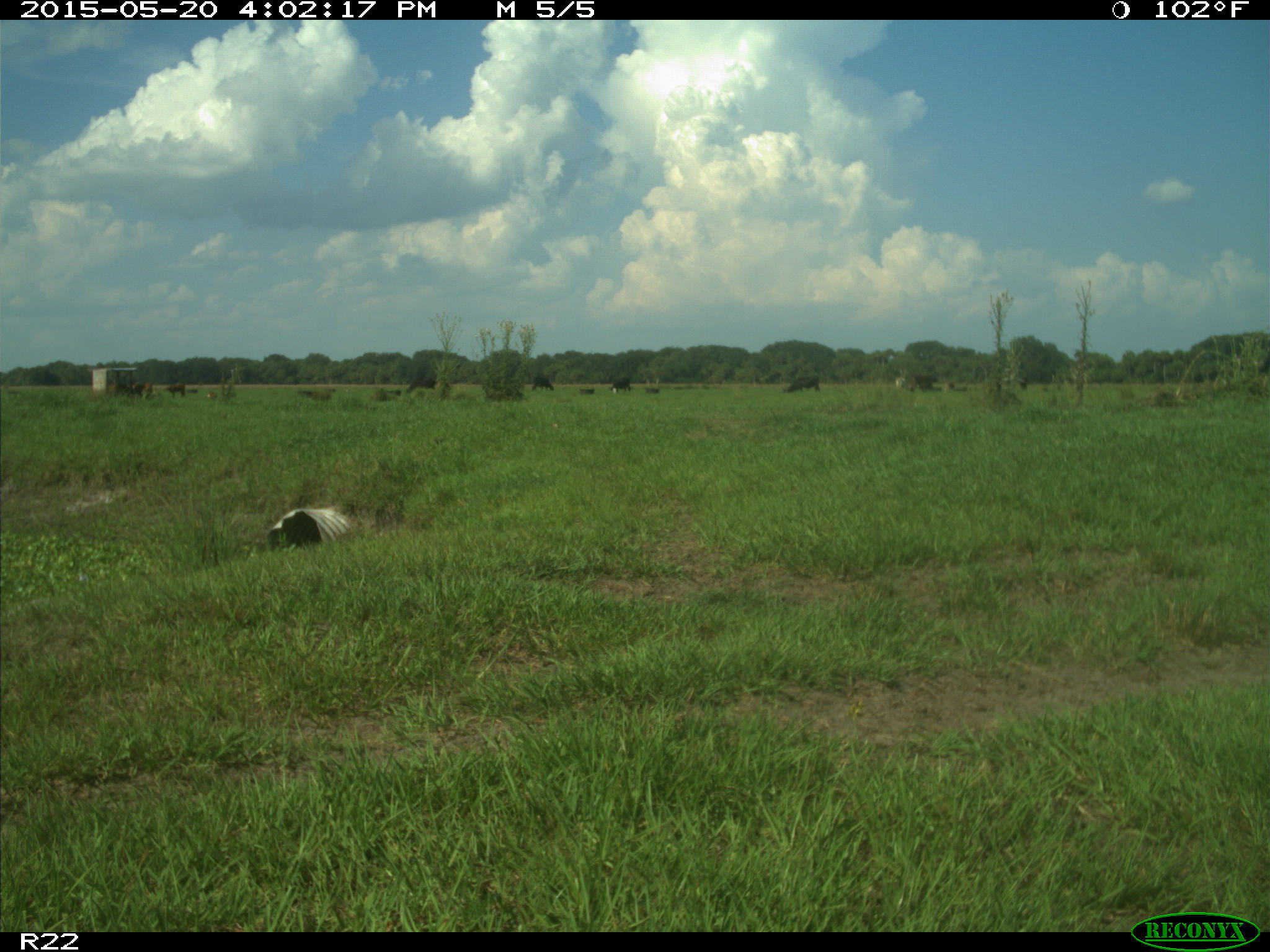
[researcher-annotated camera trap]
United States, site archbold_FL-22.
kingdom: Animalia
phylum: Chordata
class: Mammalia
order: Artiodactyla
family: Bovidae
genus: Bos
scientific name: Bos taurus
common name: domestic cow